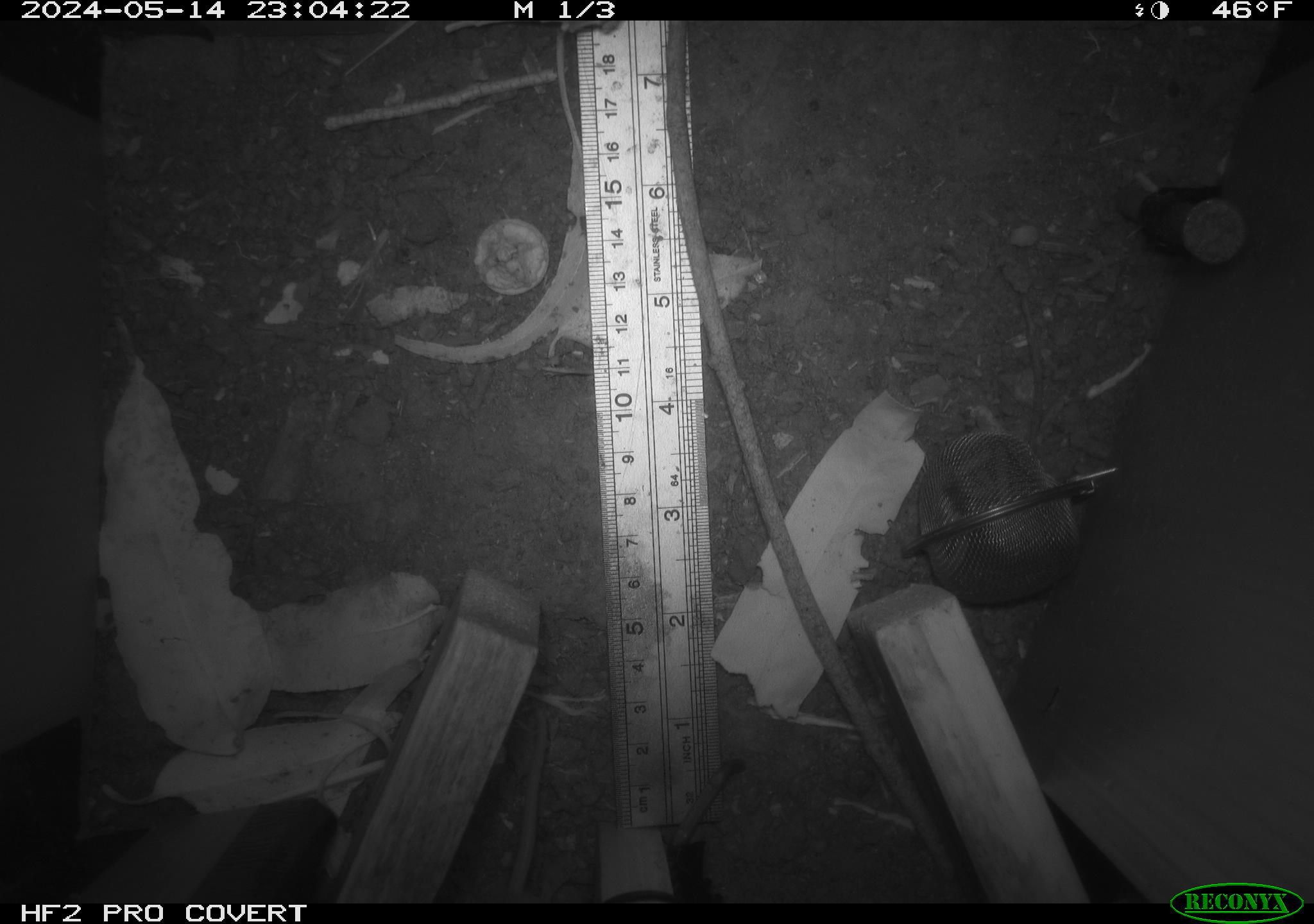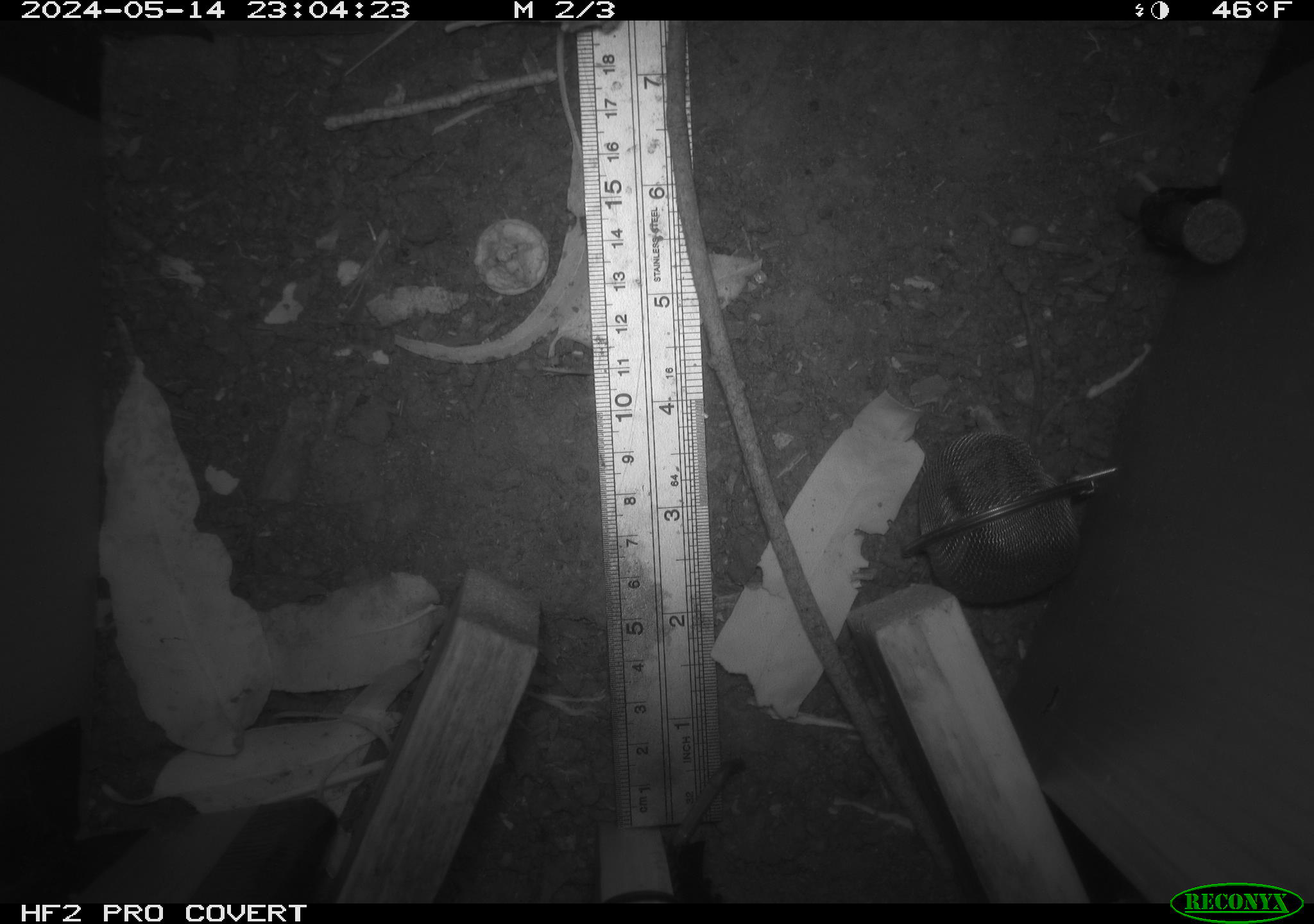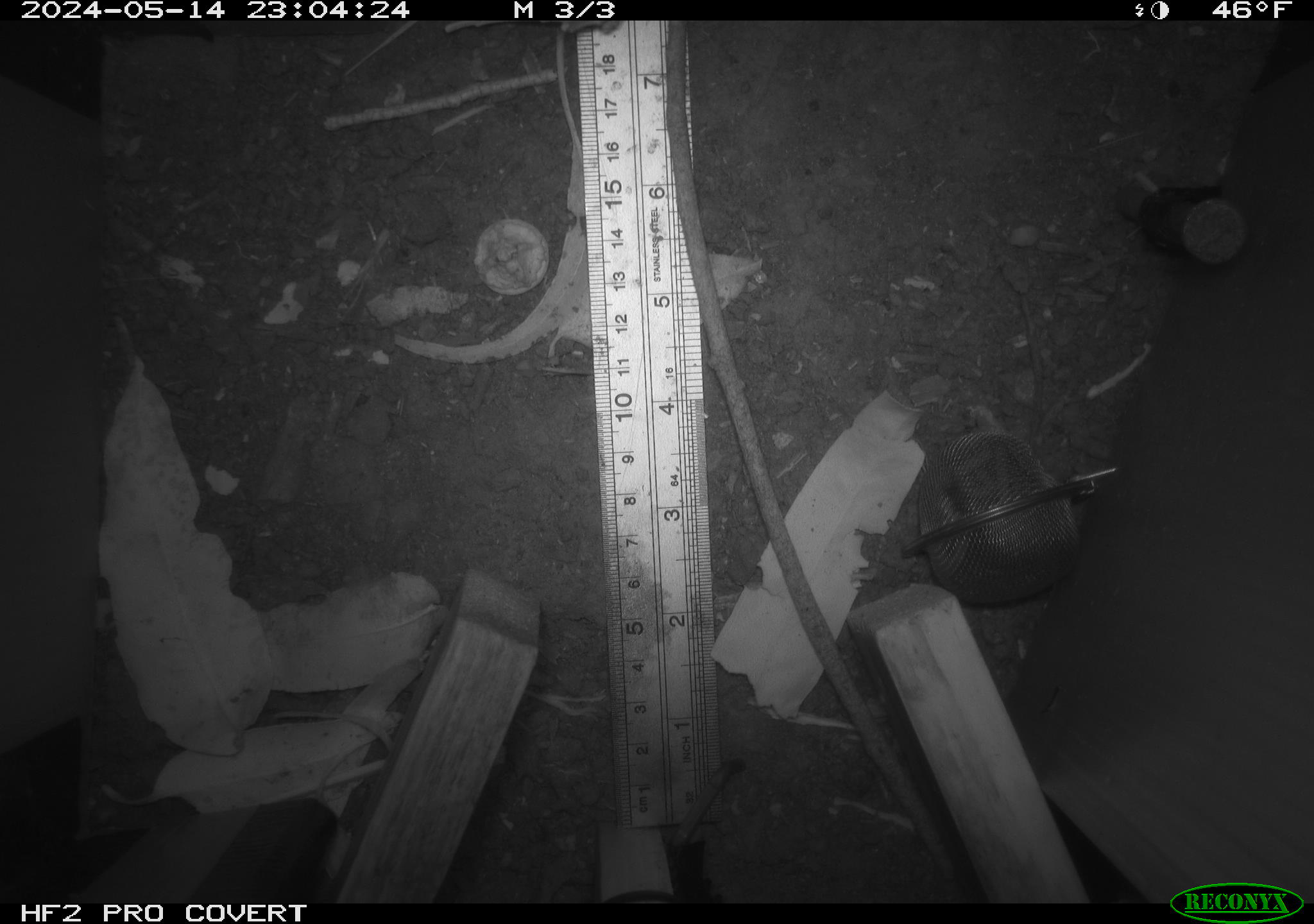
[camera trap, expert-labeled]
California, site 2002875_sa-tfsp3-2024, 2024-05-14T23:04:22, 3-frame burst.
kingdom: Animalia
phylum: Chordata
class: Mammalia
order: Rodentia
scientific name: Rodentia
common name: rodent